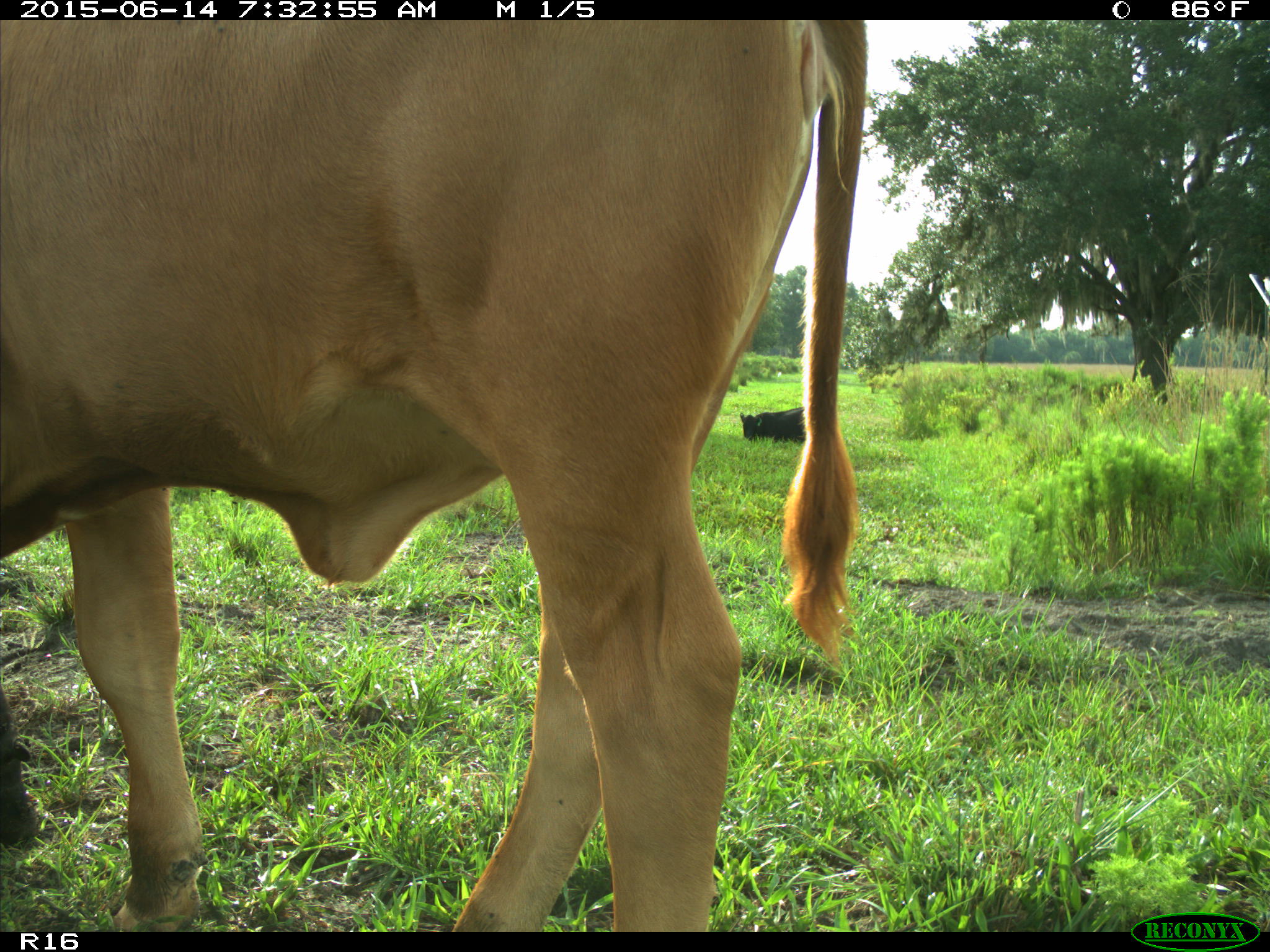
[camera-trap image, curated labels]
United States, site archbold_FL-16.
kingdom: Animalia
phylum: Chordata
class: Mammalia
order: Artiodactyla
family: Bovidae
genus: Bos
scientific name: Bos taurus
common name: domestic cow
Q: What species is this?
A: Bos taurus (domestic cow).